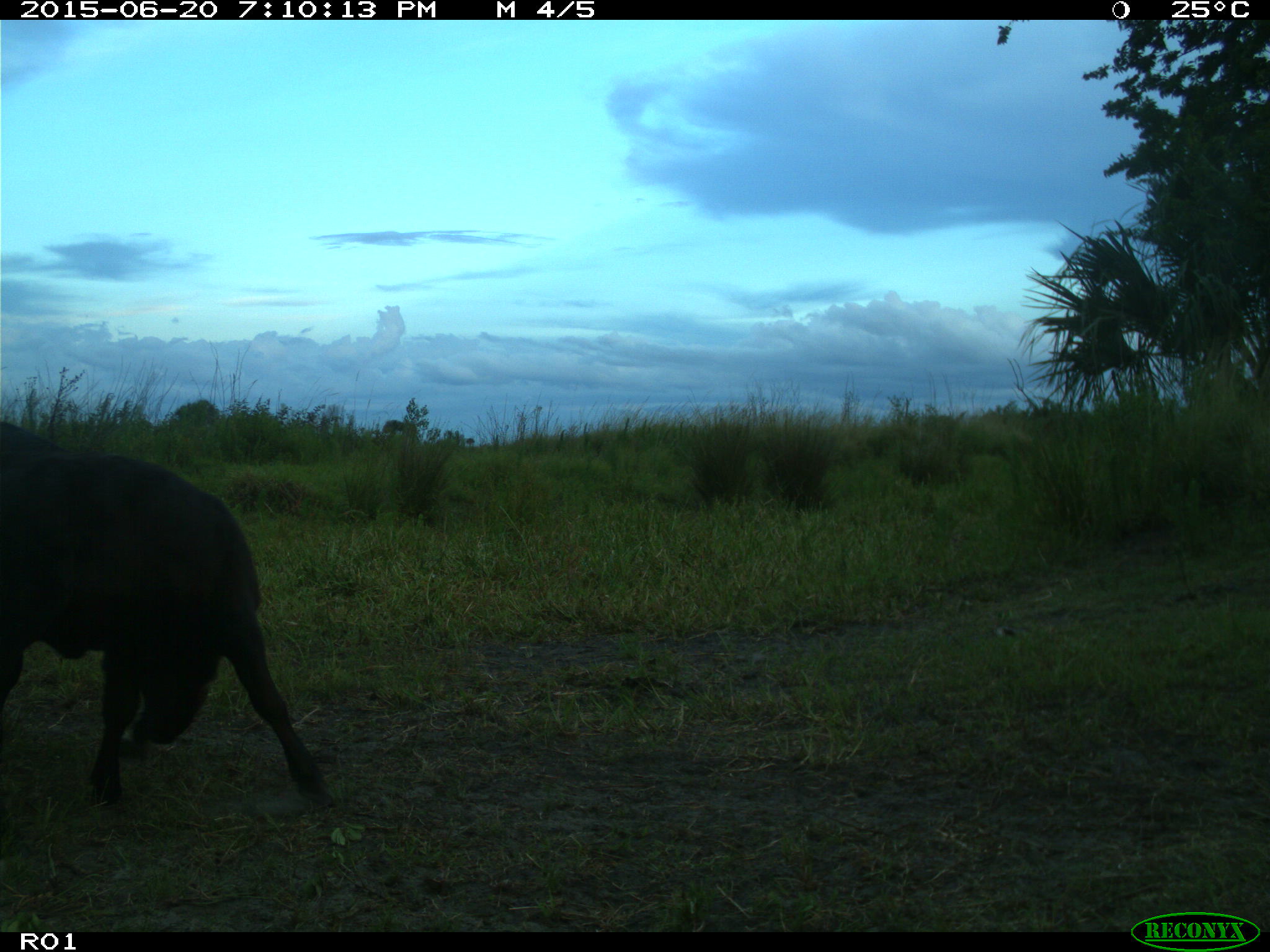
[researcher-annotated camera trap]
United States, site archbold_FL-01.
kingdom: Animalia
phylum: Chordata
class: Mammalia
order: Artiodactyla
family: Bovidae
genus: Bos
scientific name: Bos taurus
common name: domestic cow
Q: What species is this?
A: Bos taurus (domestic cow).